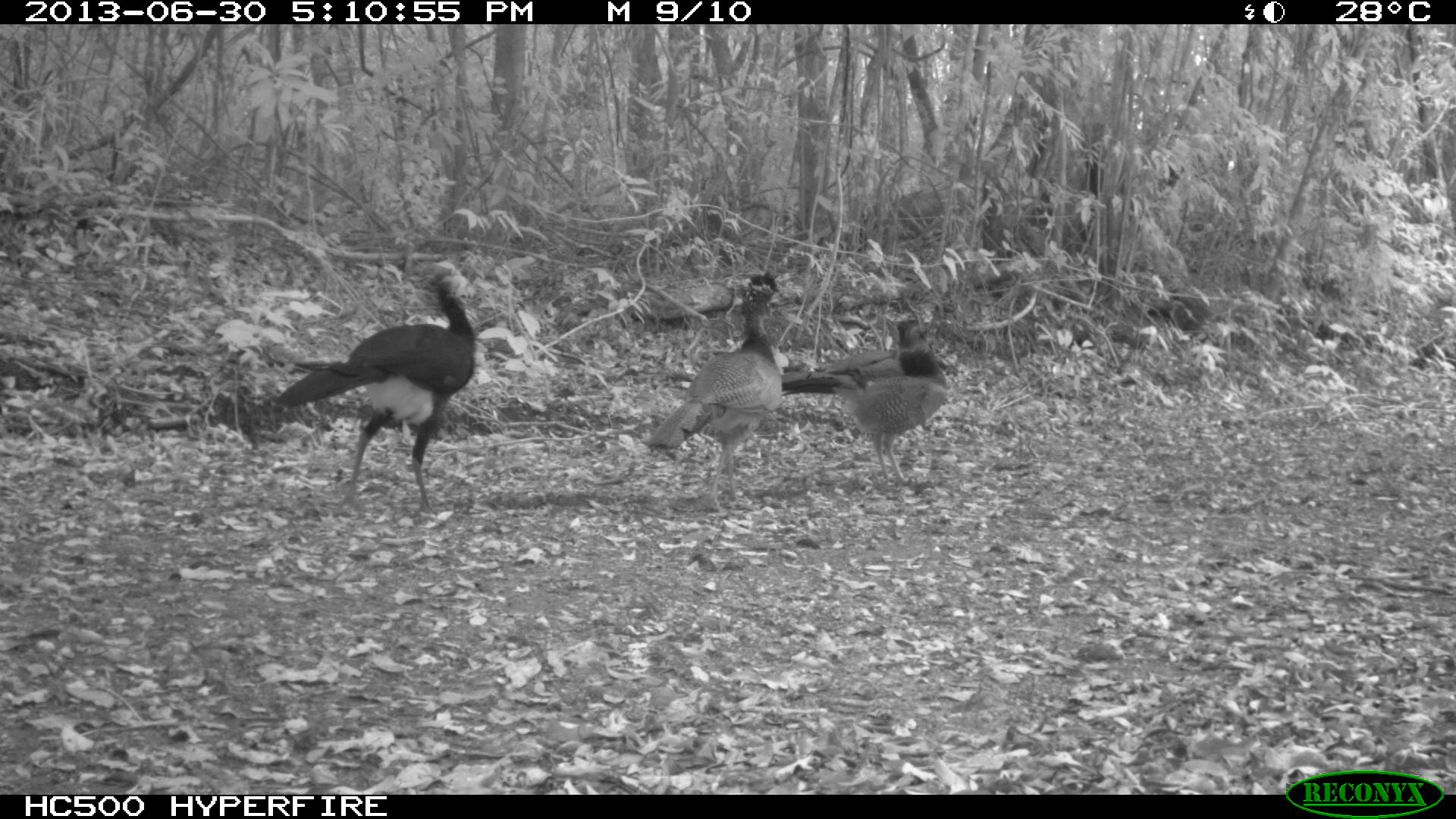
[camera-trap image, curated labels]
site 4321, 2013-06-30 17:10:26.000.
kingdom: Animalia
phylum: Chordata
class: Aves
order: Galliformes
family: Cracidae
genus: Crax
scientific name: Crax rubra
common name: great curassow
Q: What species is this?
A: Crax rubra (great curassow).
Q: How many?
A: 4.